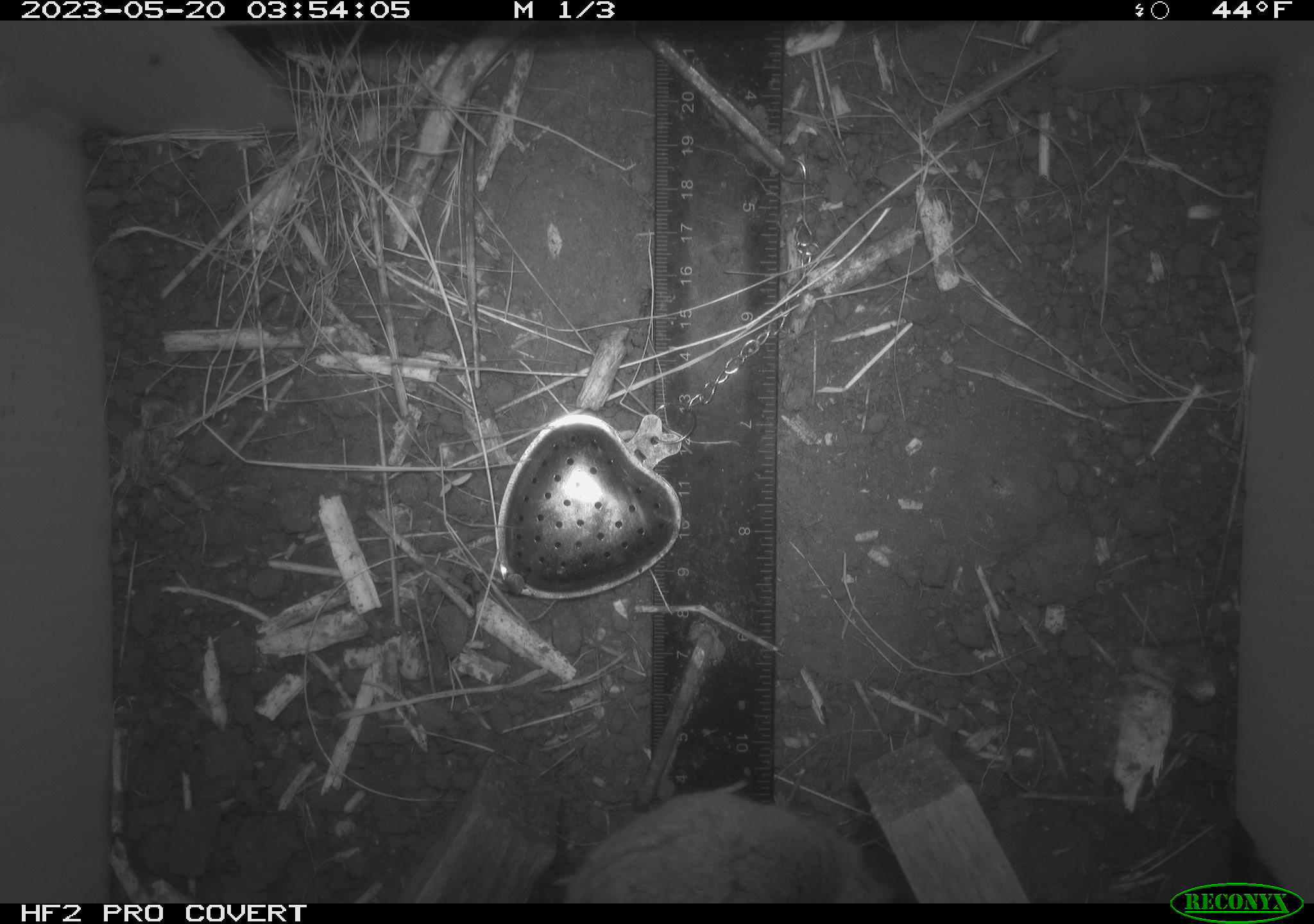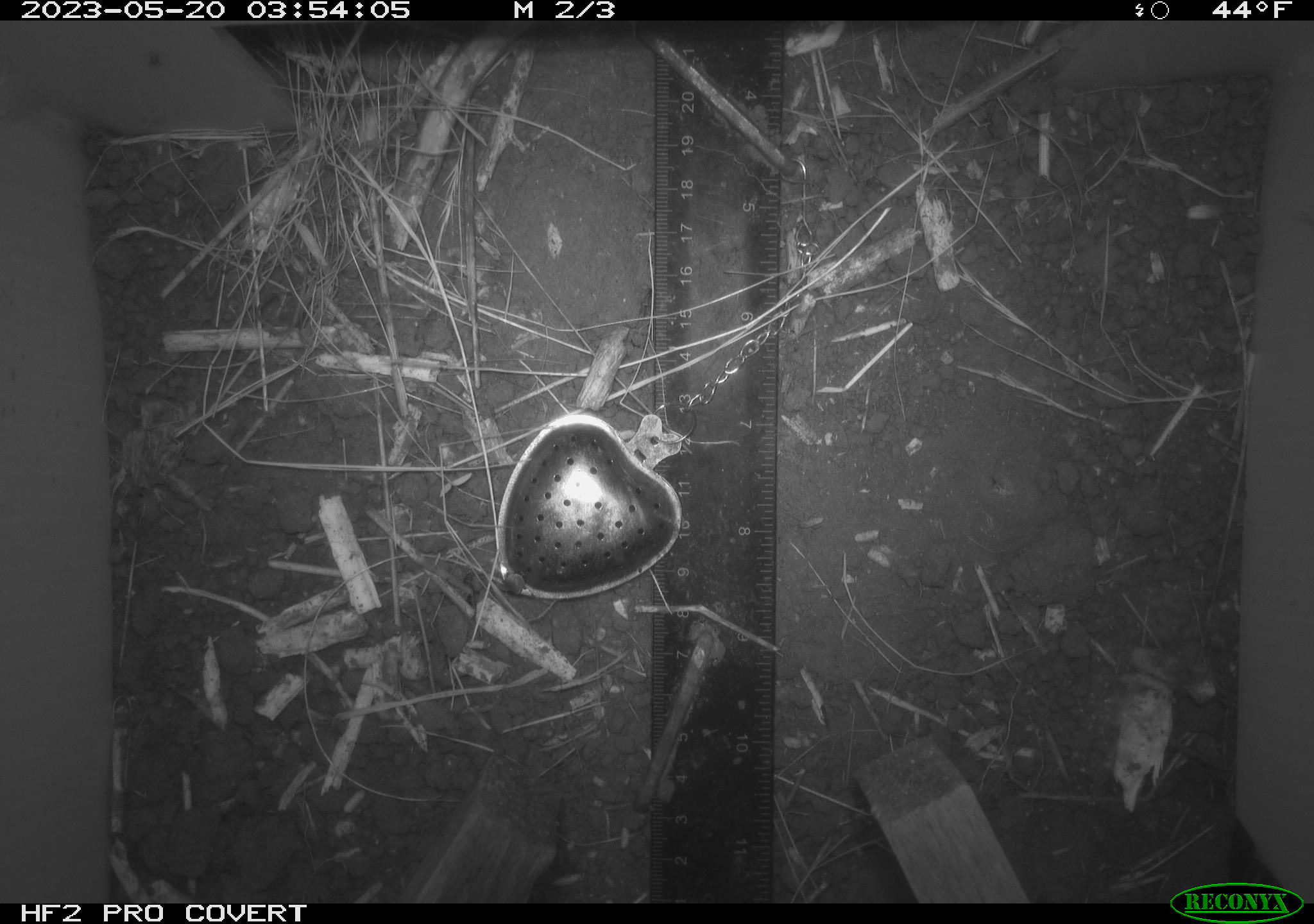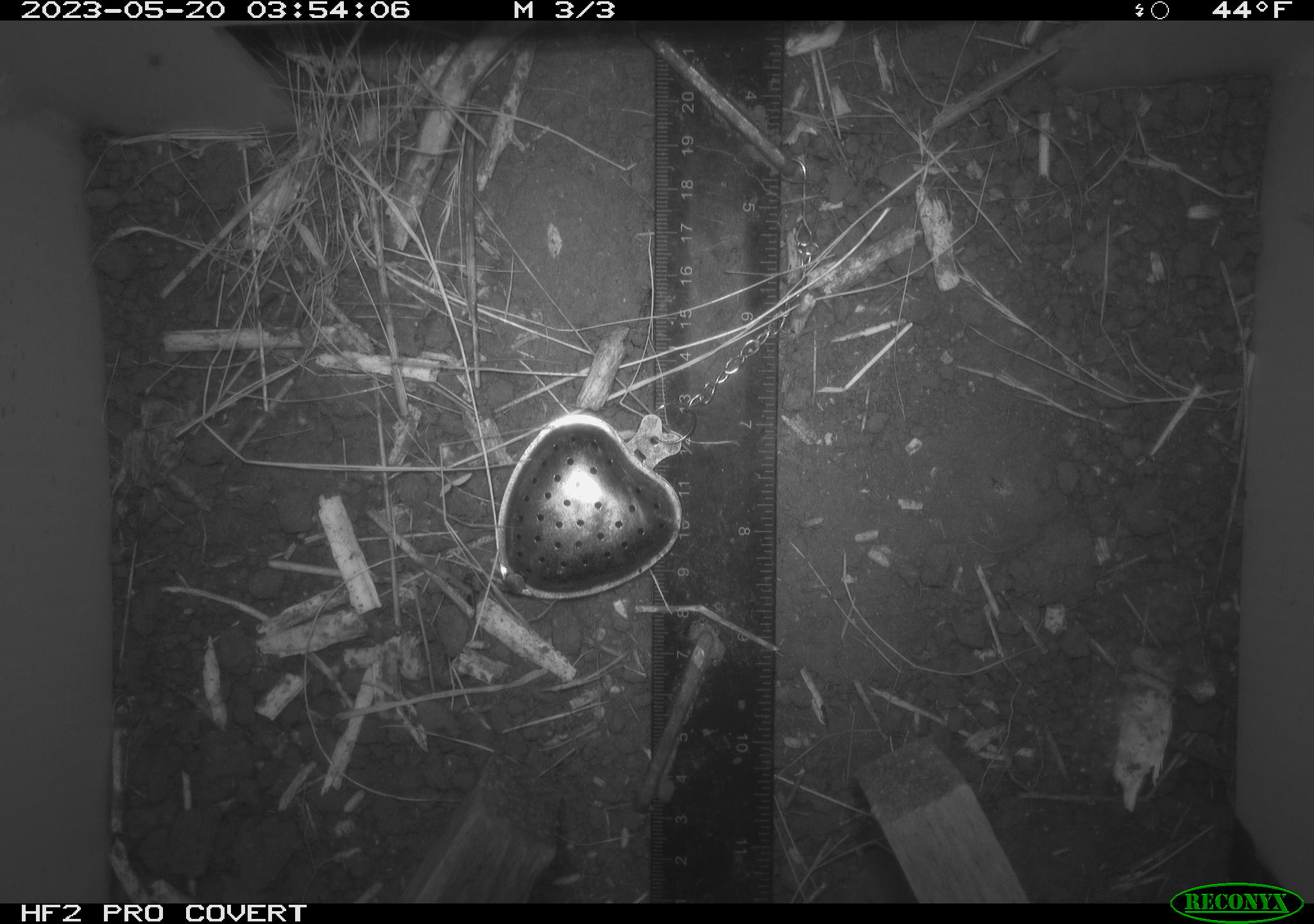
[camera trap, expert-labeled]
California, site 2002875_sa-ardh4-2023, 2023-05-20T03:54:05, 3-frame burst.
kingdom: Animalia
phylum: Chordata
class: Mammalia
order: Rodentia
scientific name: Rodentia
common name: mouse species